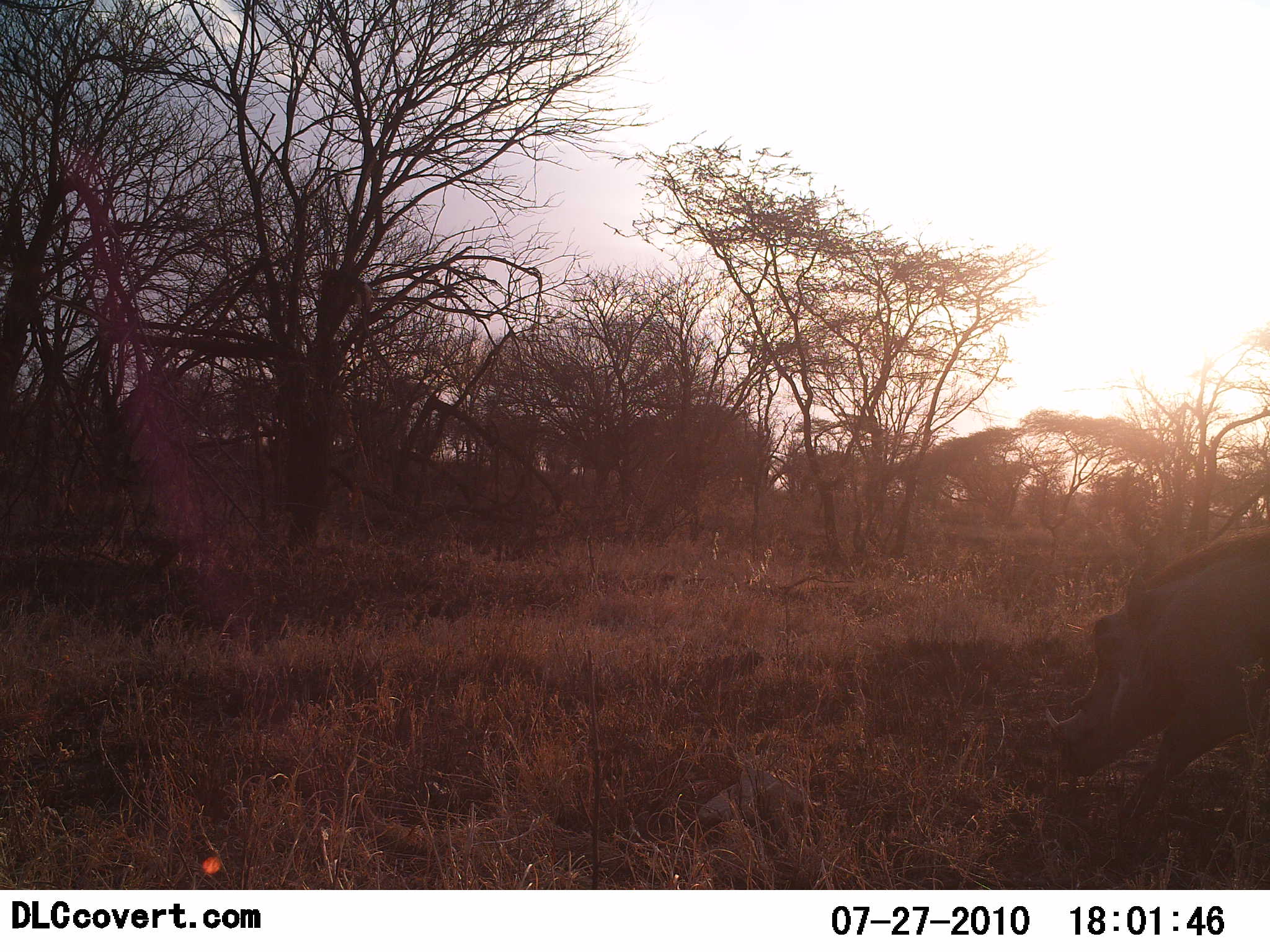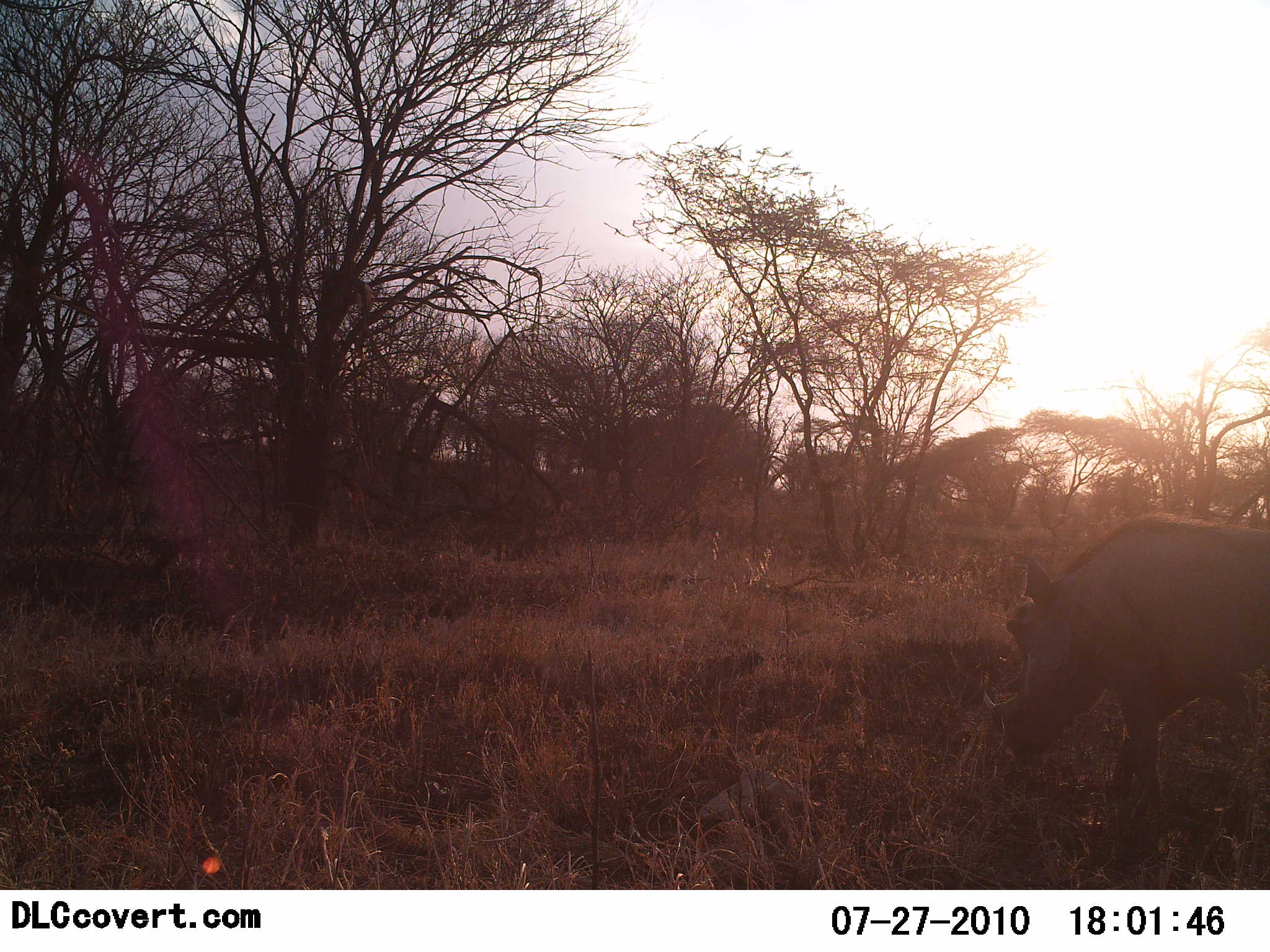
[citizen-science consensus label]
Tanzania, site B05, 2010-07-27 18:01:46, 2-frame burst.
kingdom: Animalia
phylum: Chordata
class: Mammalia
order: Artiodactyla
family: Suidae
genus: Phacochoerus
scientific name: Phacochoerus africanus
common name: warthog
Warthog (Phacochoerus africanus), count 1. Behavior (volunteer vote fractions): standing 25%, resting 0%, moving 58%, interacting 0%. Young present (vote fraction): 8%. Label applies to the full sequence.